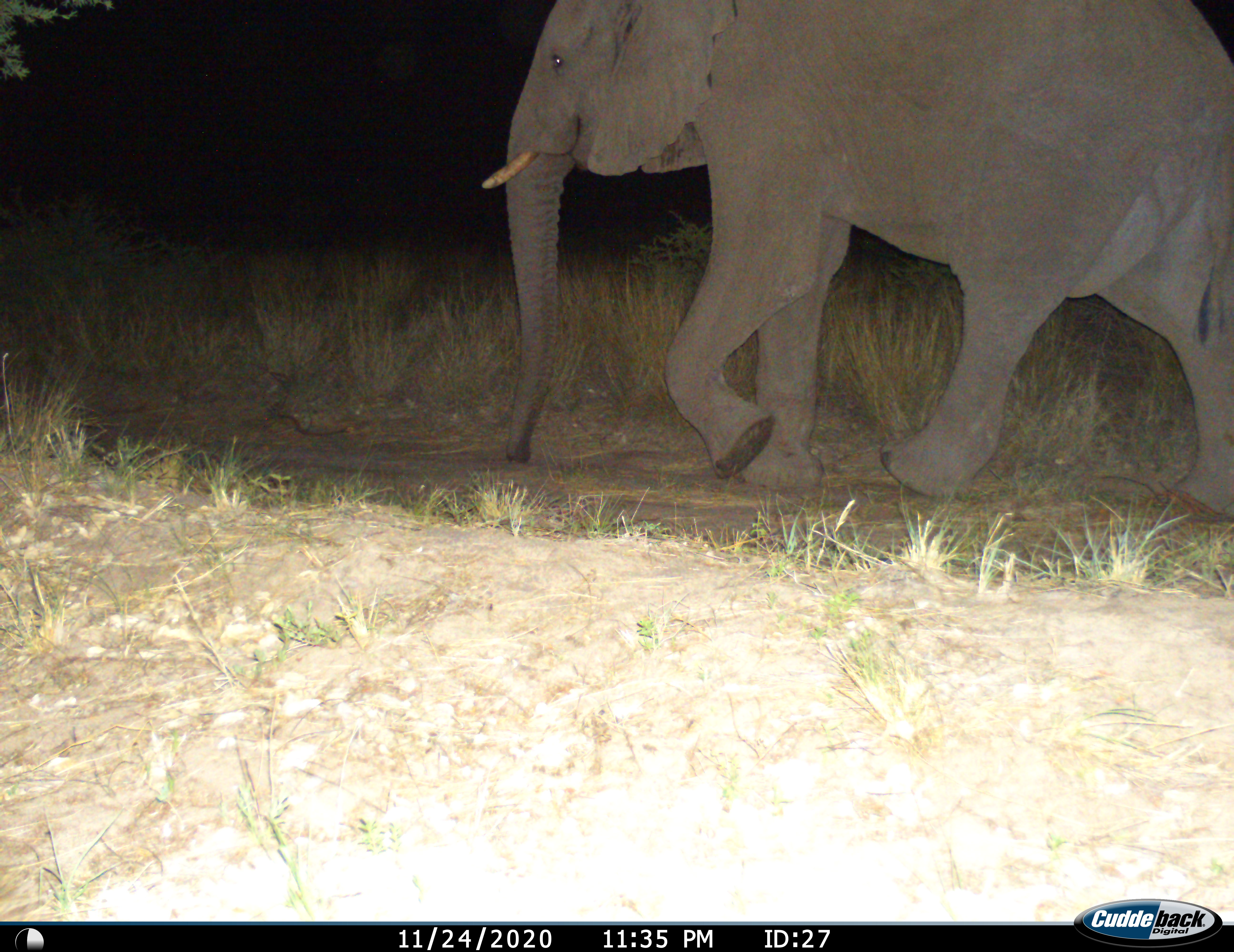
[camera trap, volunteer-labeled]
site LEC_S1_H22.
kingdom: Animalia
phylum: Chordata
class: Mammalia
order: Proboscidea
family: Elephantidae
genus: Loxodonta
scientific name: Loxodonta africana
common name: african bush elephant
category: elephant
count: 1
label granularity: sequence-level